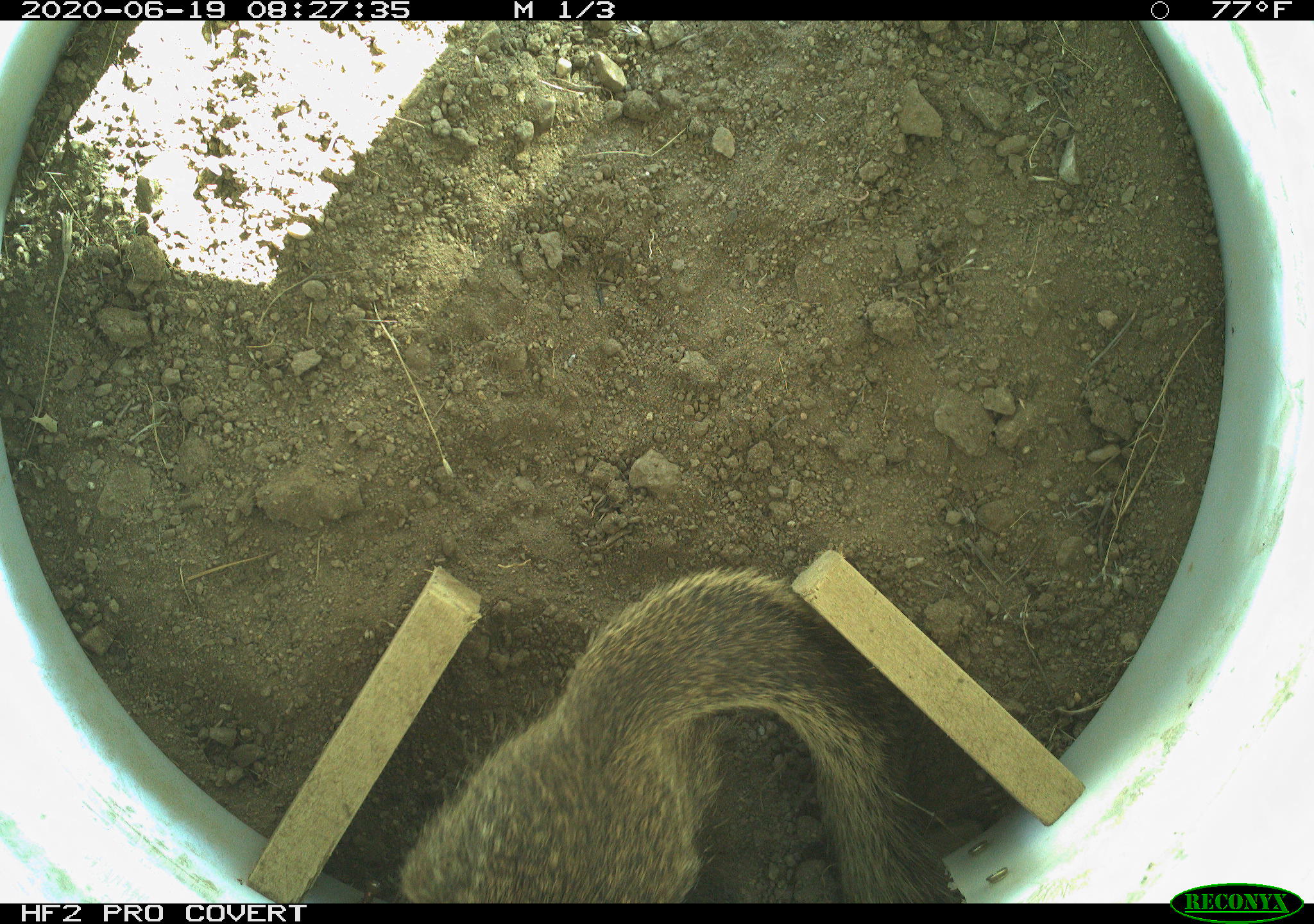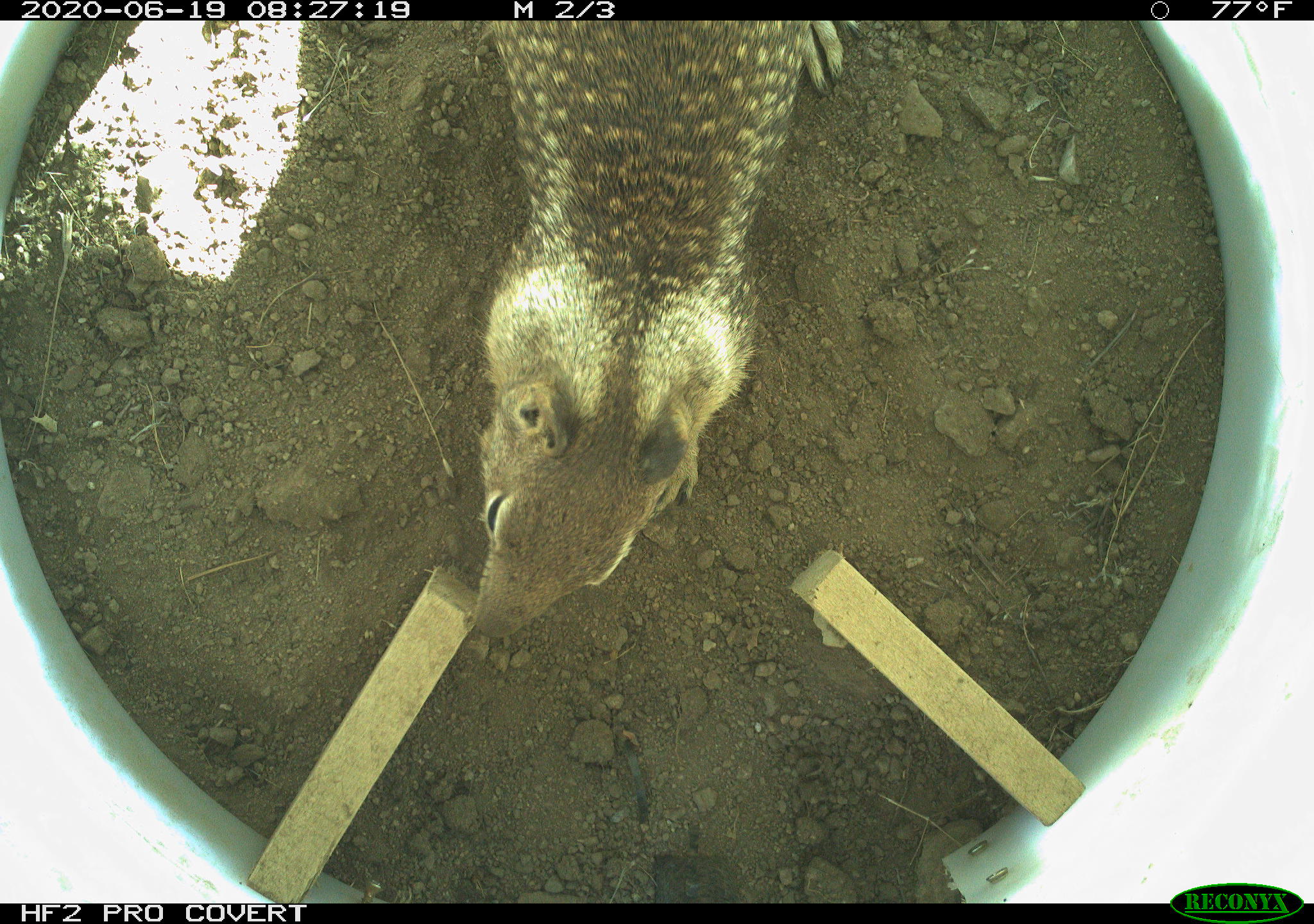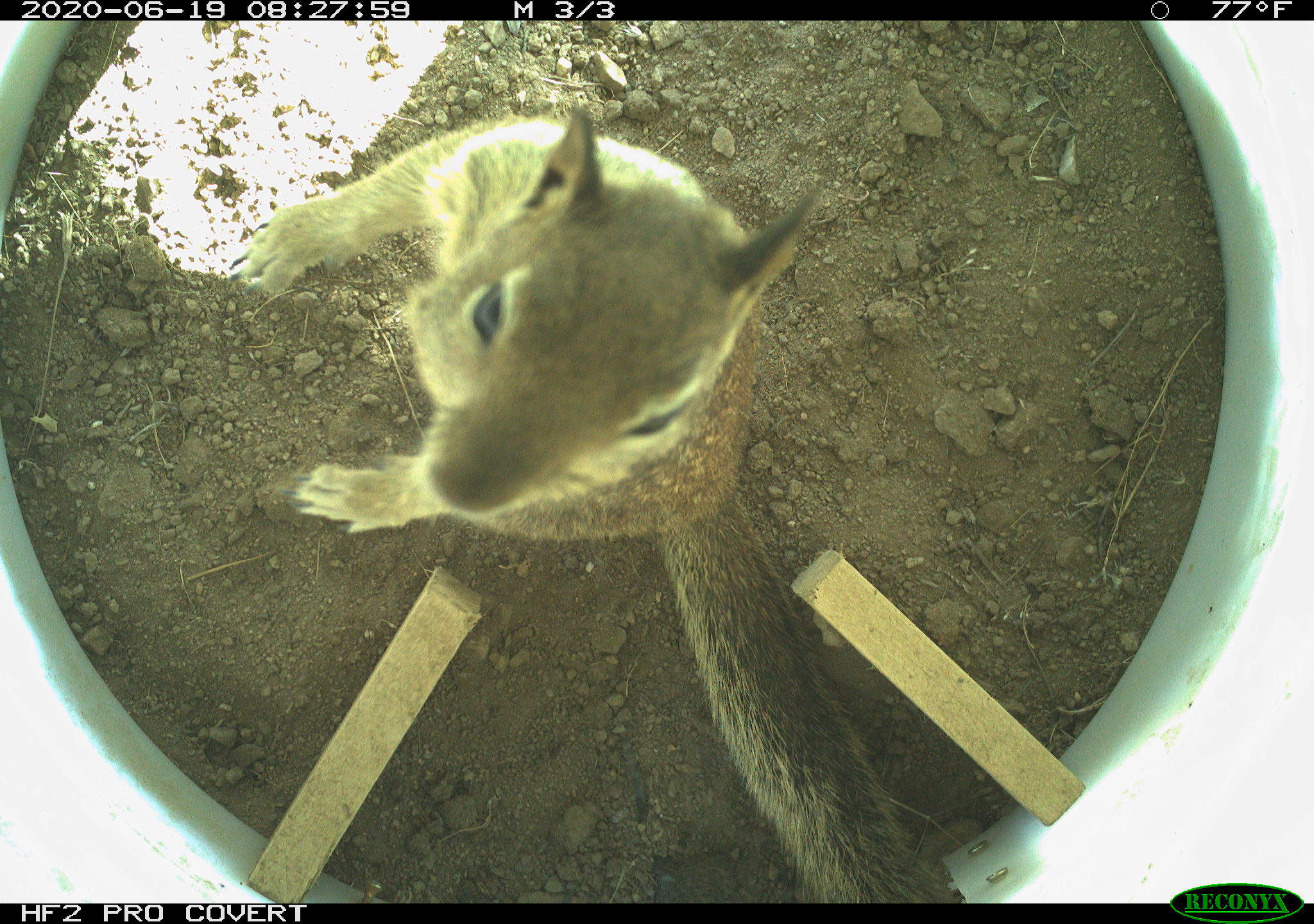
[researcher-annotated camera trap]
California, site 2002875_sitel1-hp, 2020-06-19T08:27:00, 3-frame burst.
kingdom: Animalia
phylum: Chordata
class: Mammalia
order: Rodentia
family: Sciuridae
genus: Otospermophilus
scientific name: Otospermophilus beecheyi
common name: california ground squirrel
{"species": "california ground squirrel (Otospermophilus beecheyi)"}